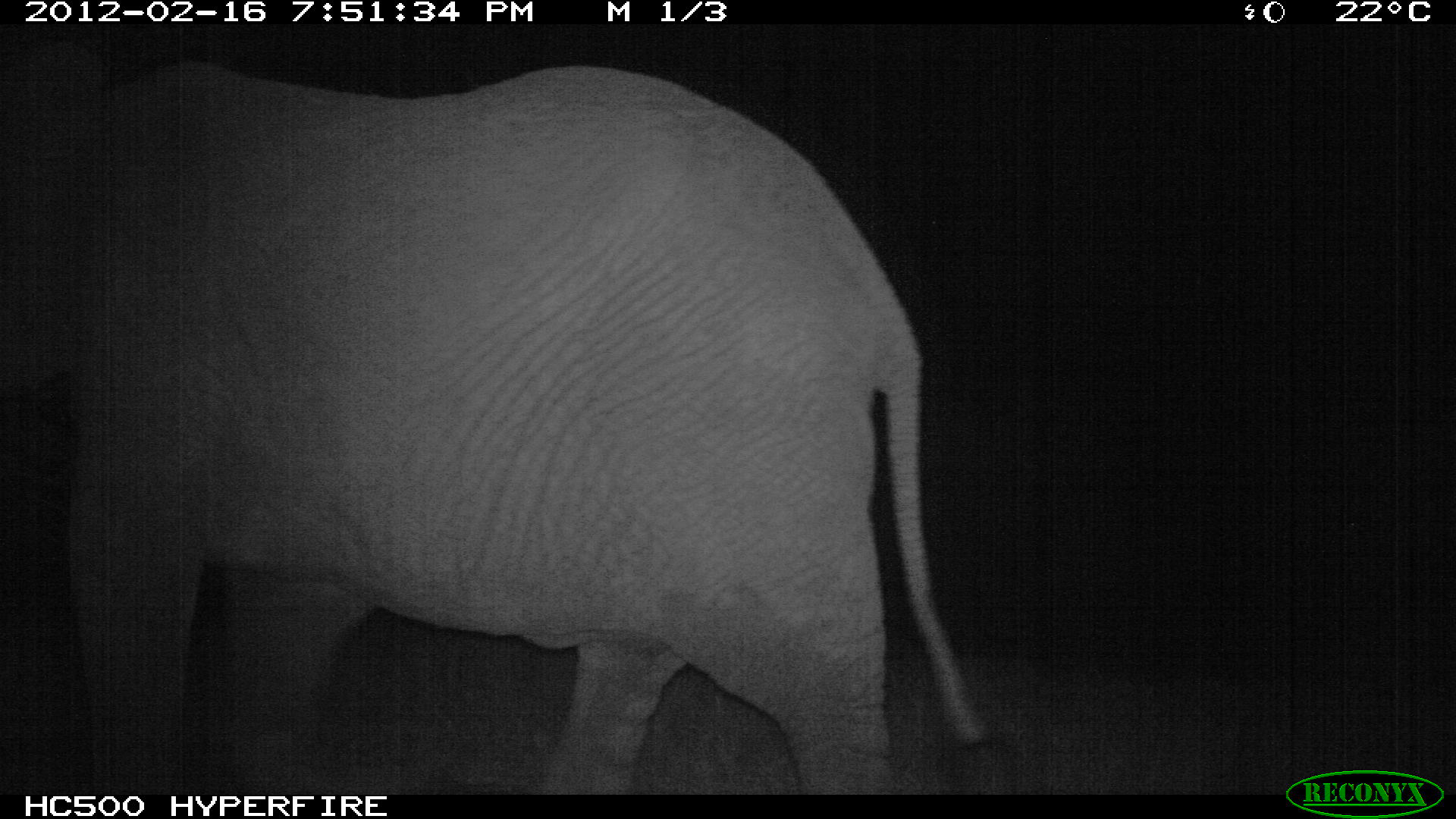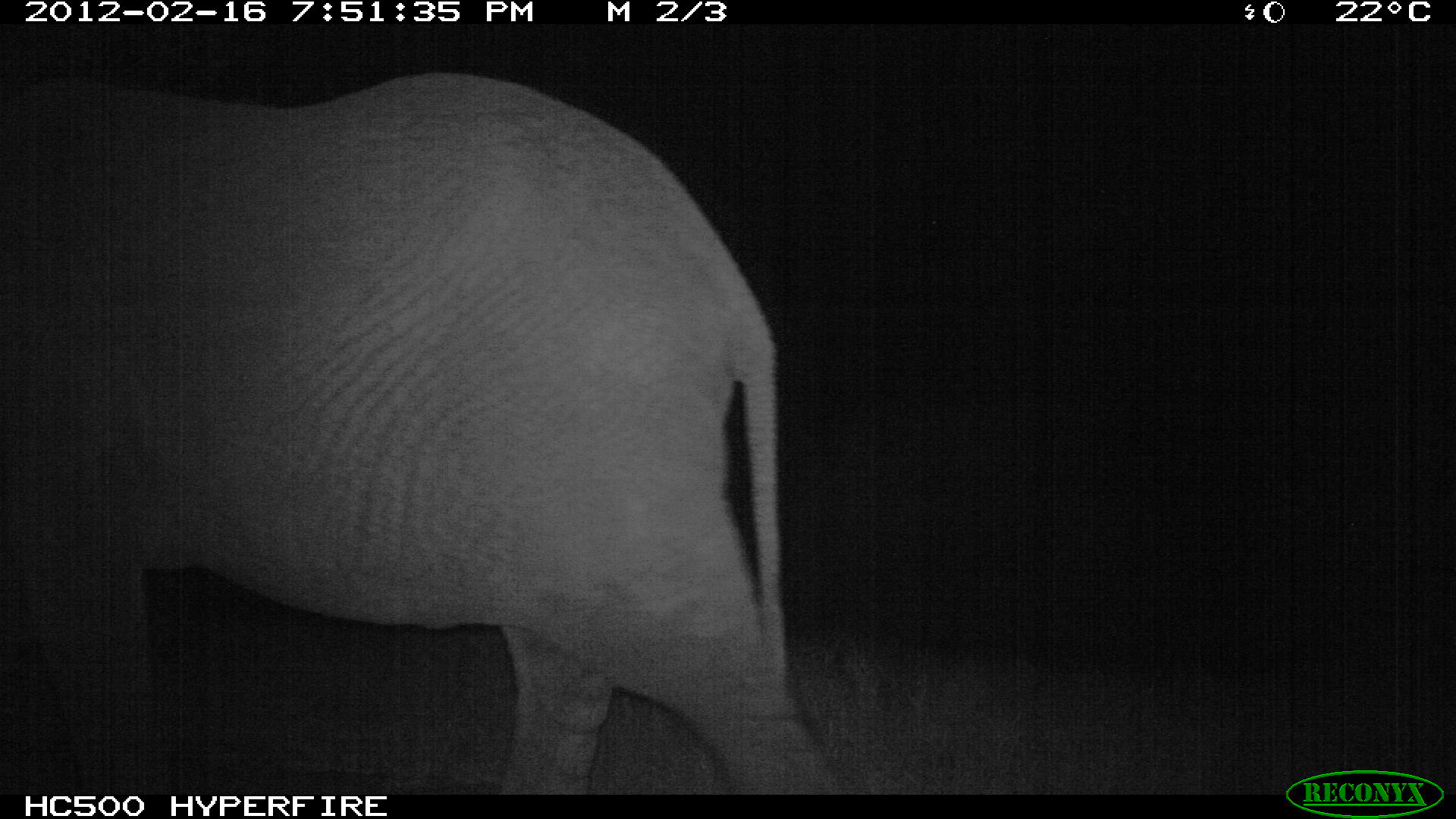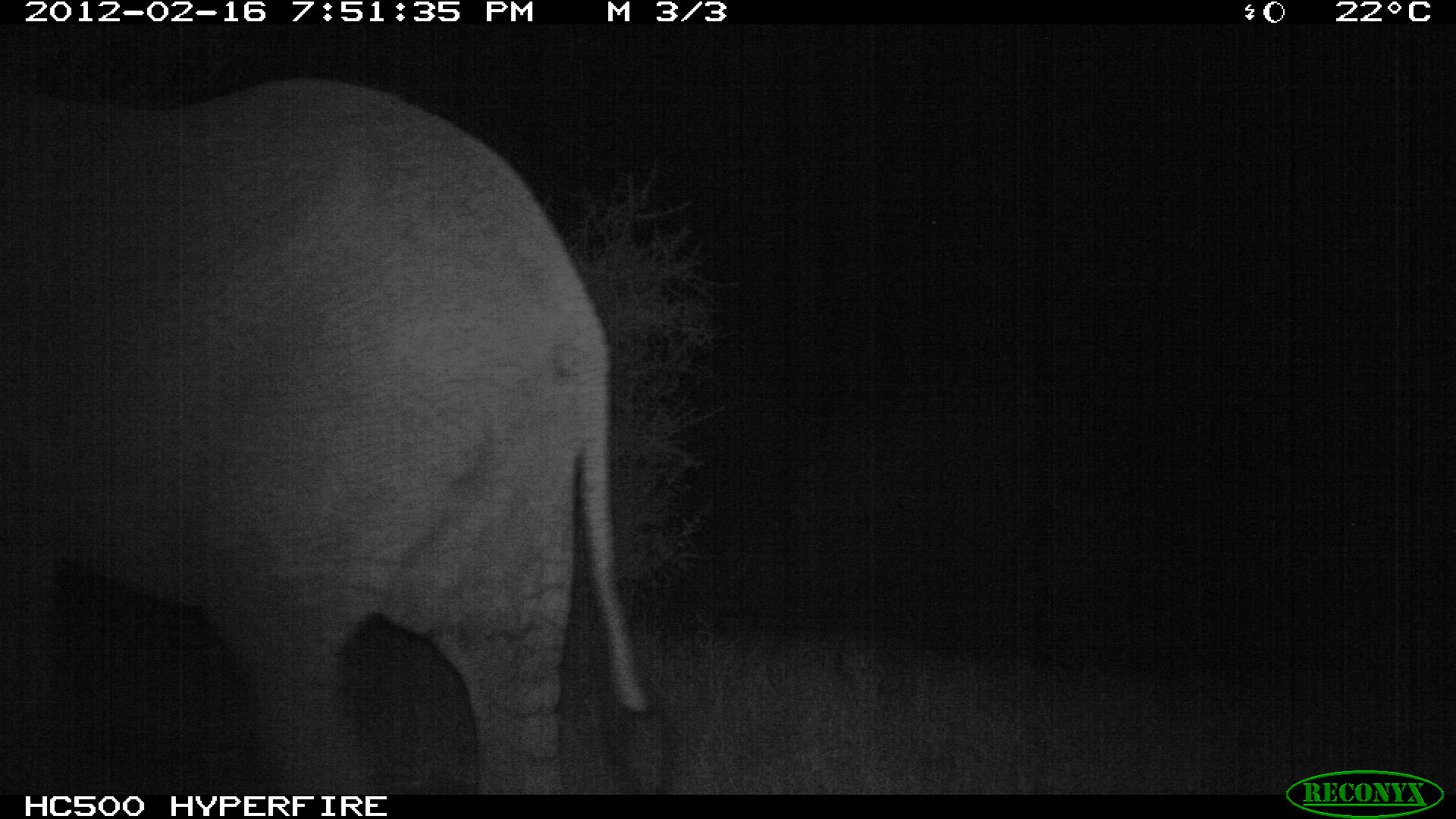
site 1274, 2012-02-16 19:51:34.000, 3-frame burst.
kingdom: Animalia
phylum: Chordata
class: Mammalia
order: Proboscidea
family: Elephantidae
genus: Loxodonta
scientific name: Loxodonta africana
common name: african bush elephant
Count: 1.